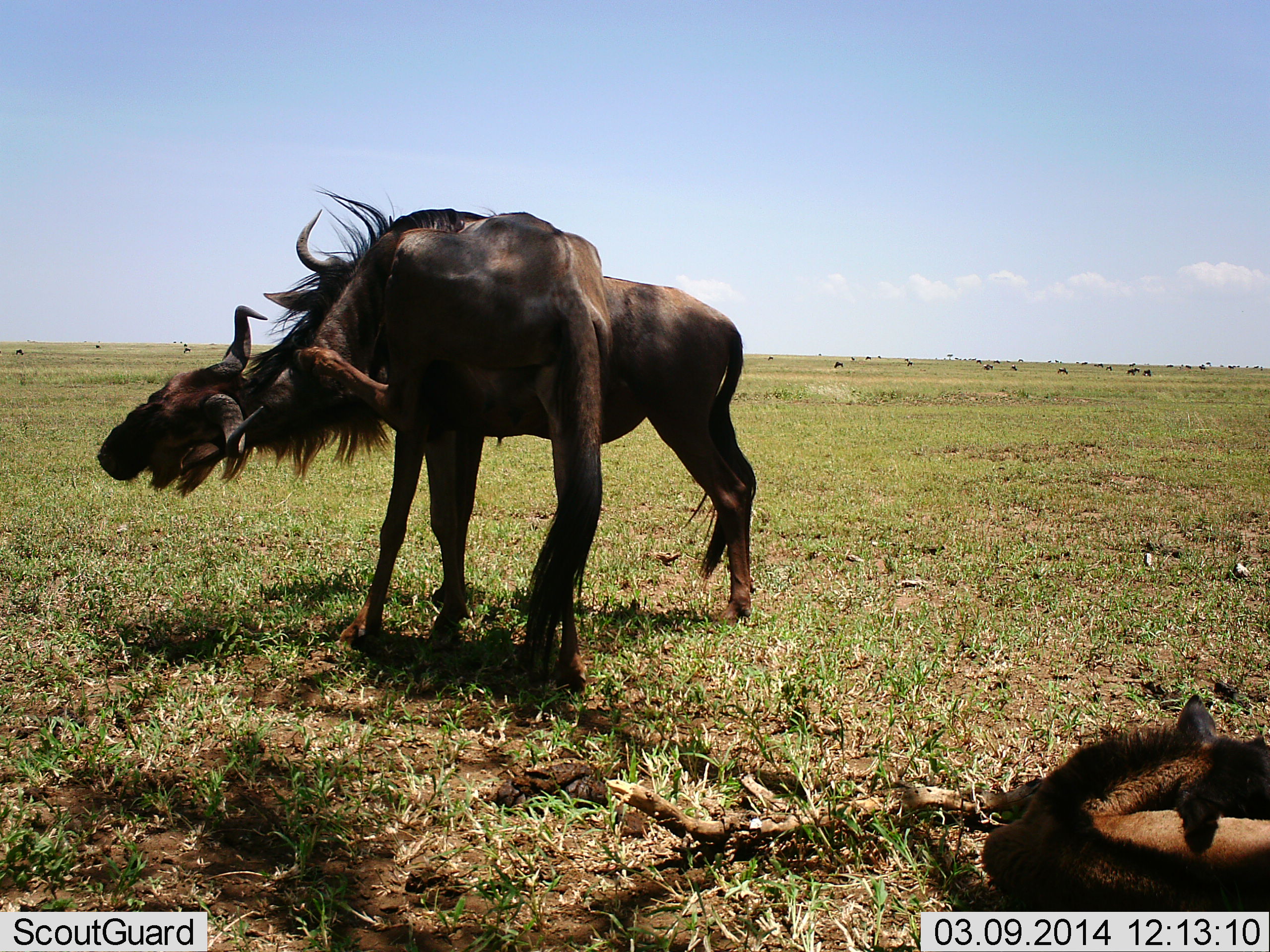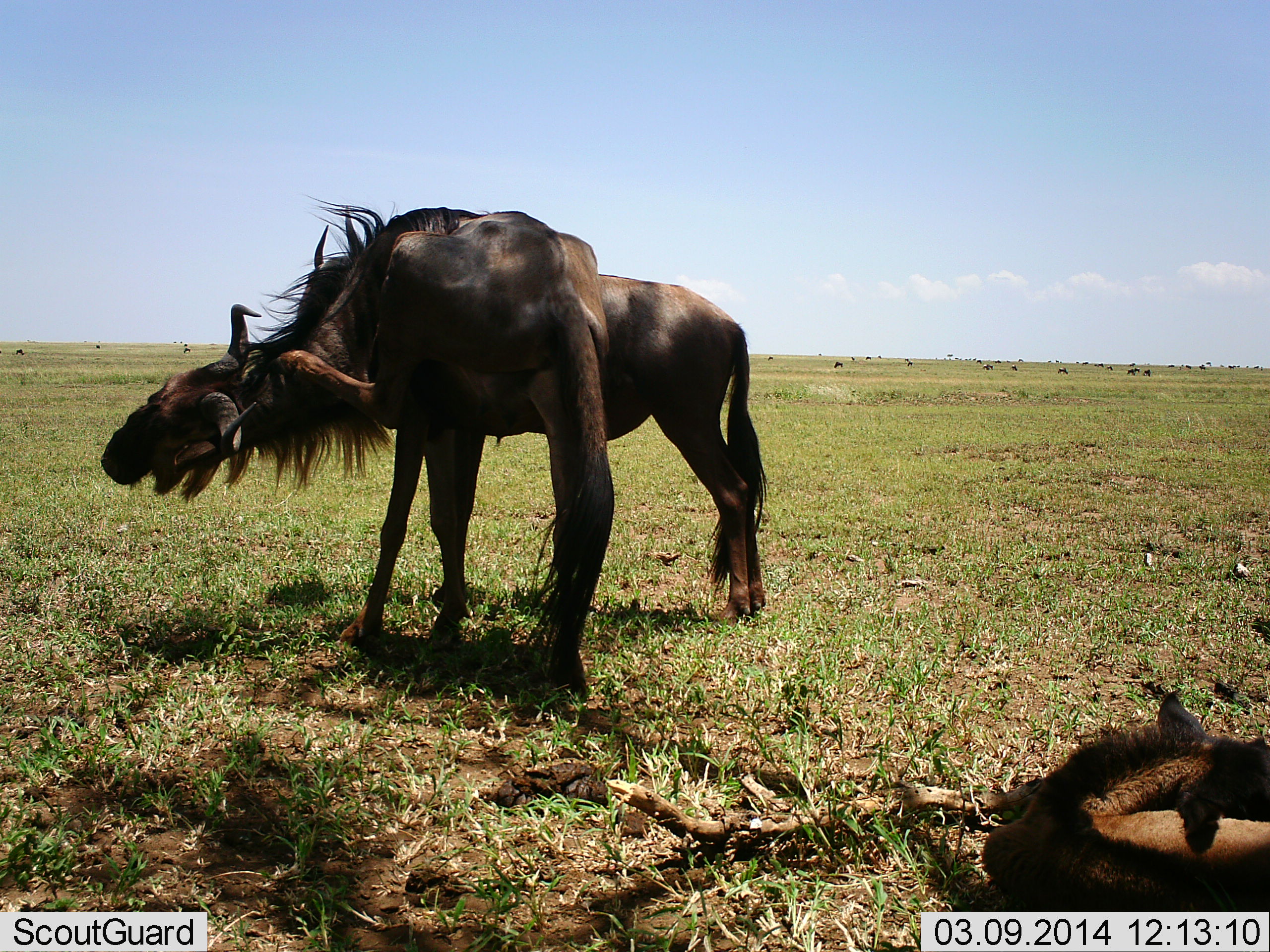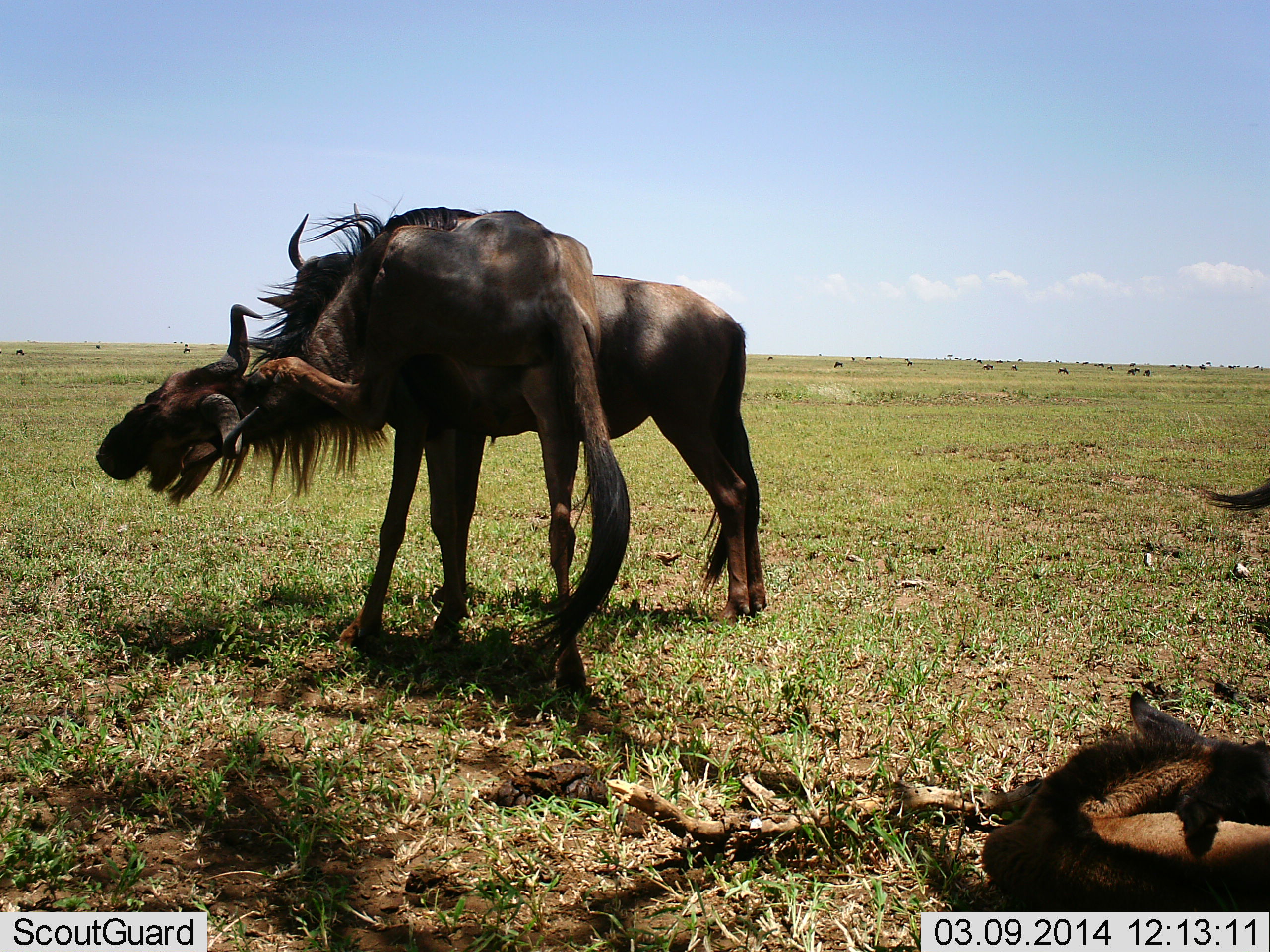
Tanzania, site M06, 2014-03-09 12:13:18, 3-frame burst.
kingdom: Animalia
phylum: Chordata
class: Mammalia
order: Artiodactyla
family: Bovidae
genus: Connochaetes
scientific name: Connochaetes taurinus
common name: blue wildebeest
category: wildebeest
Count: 3.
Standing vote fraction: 71%.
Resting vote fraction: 74%.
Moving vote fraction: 0%.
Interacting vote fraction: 48%.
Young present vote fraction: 48%.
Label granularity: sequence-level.